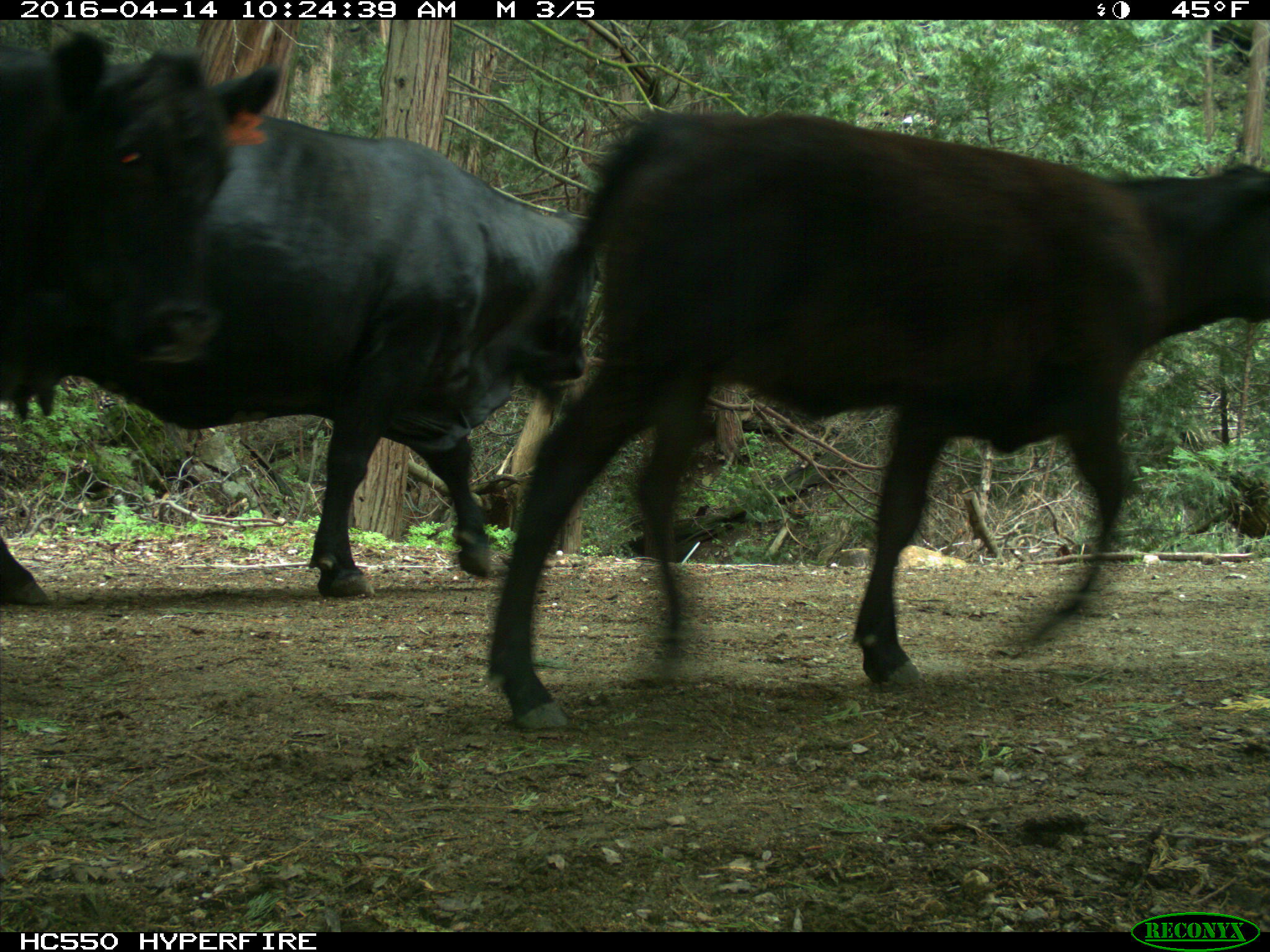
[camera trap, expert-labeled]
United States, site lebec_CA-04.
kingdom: Animalia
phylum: Chordata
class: Mammalia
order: Artiodactyla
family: Bovidae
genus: Bos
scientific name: Bos taurus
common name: domestic cow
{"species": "Bos taurus (domestic cow)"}